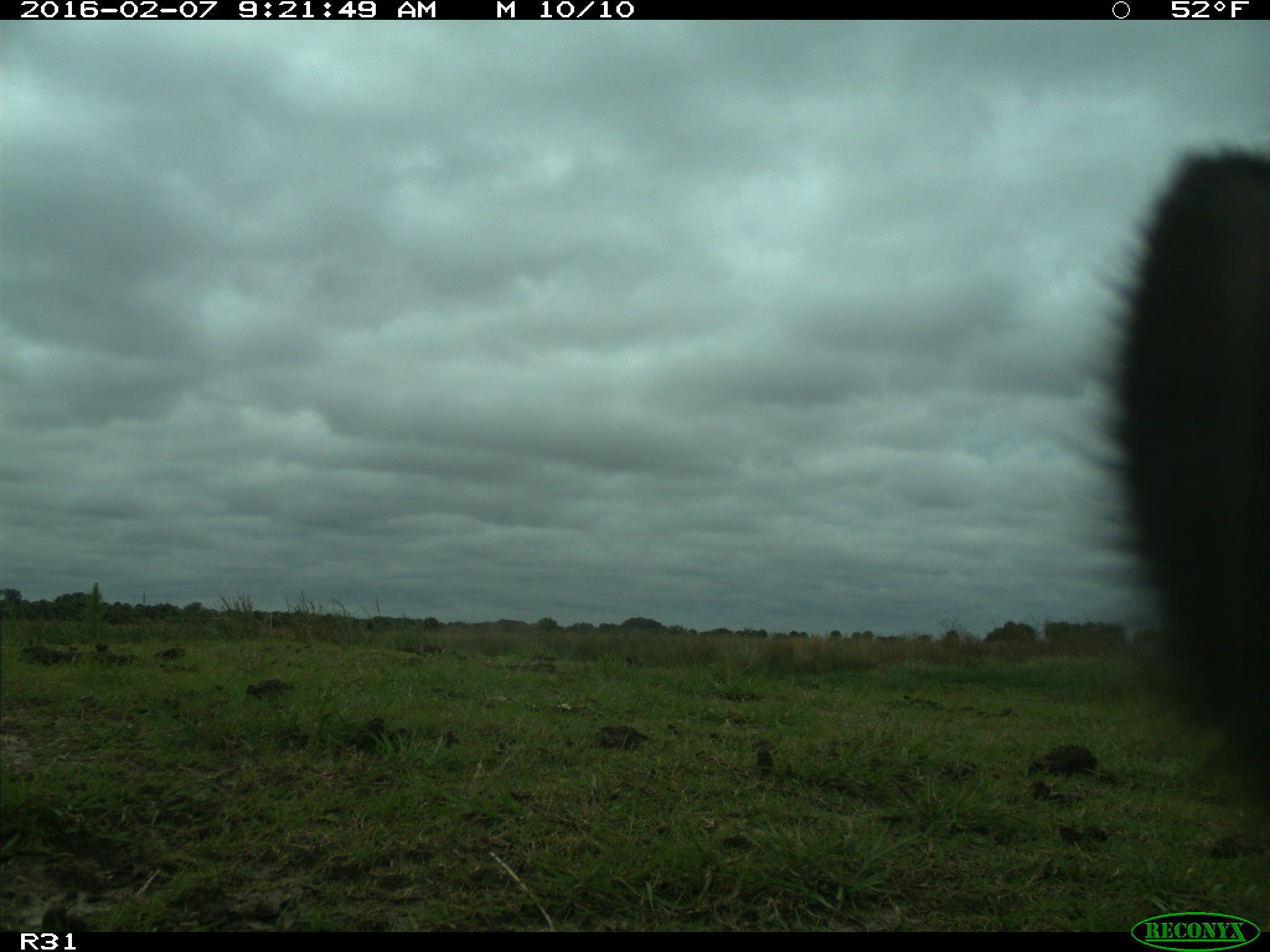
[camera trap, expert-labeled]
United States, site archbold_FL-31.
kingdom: Animalia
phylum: Chordata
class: Mammalia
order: Artiodactyla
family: Bovidae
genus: Bos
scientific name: Bos taurus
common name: domestic cow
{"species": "Bos taurus (domestic cow)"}